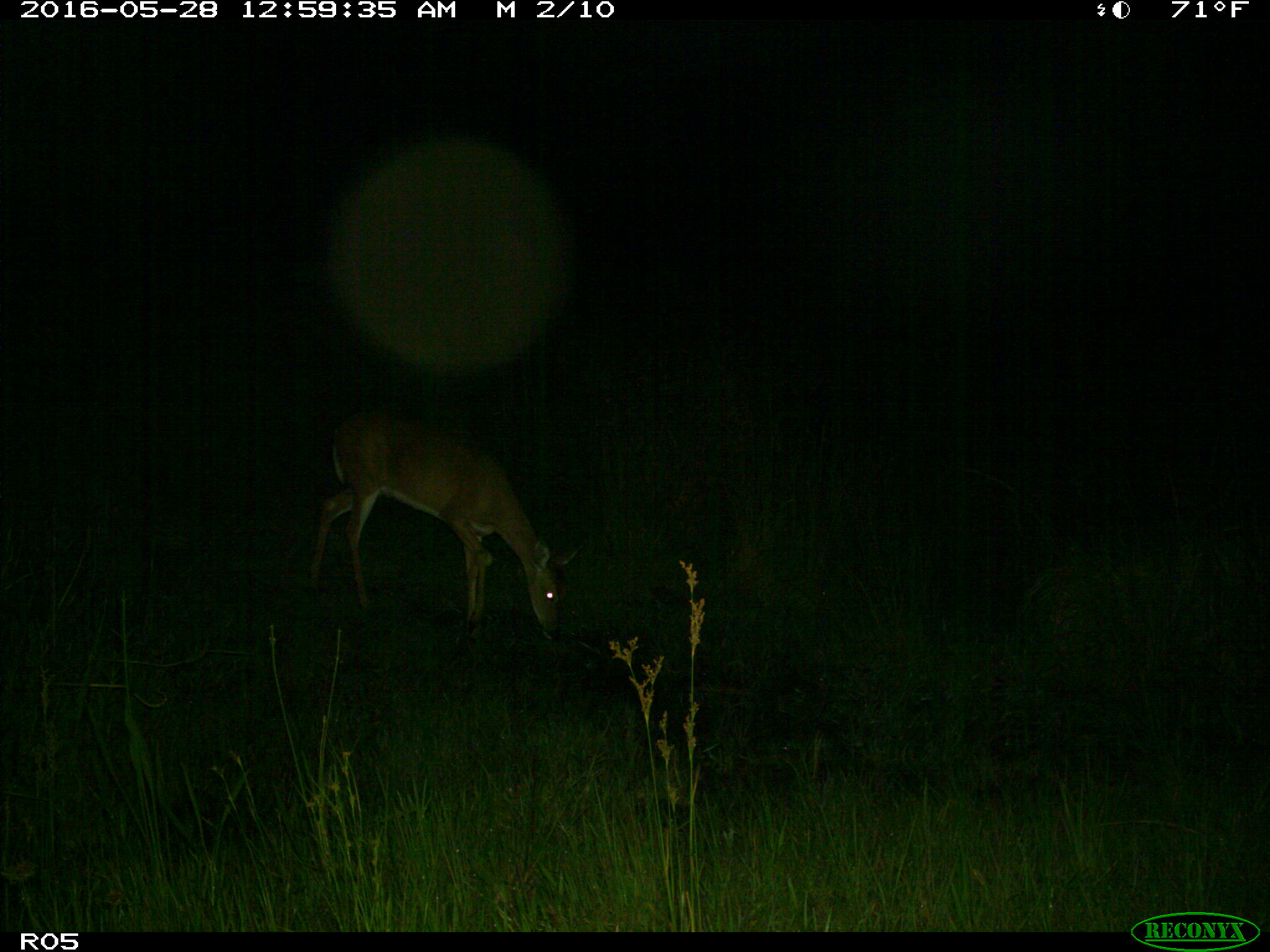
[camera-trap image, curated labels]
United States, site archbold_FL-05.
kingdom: Animalia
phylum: Chordata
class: Mammalia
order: Artiodactyla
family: Cervidae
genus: Odocoileus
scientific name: Odocoileus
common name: deer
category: unidentified deer